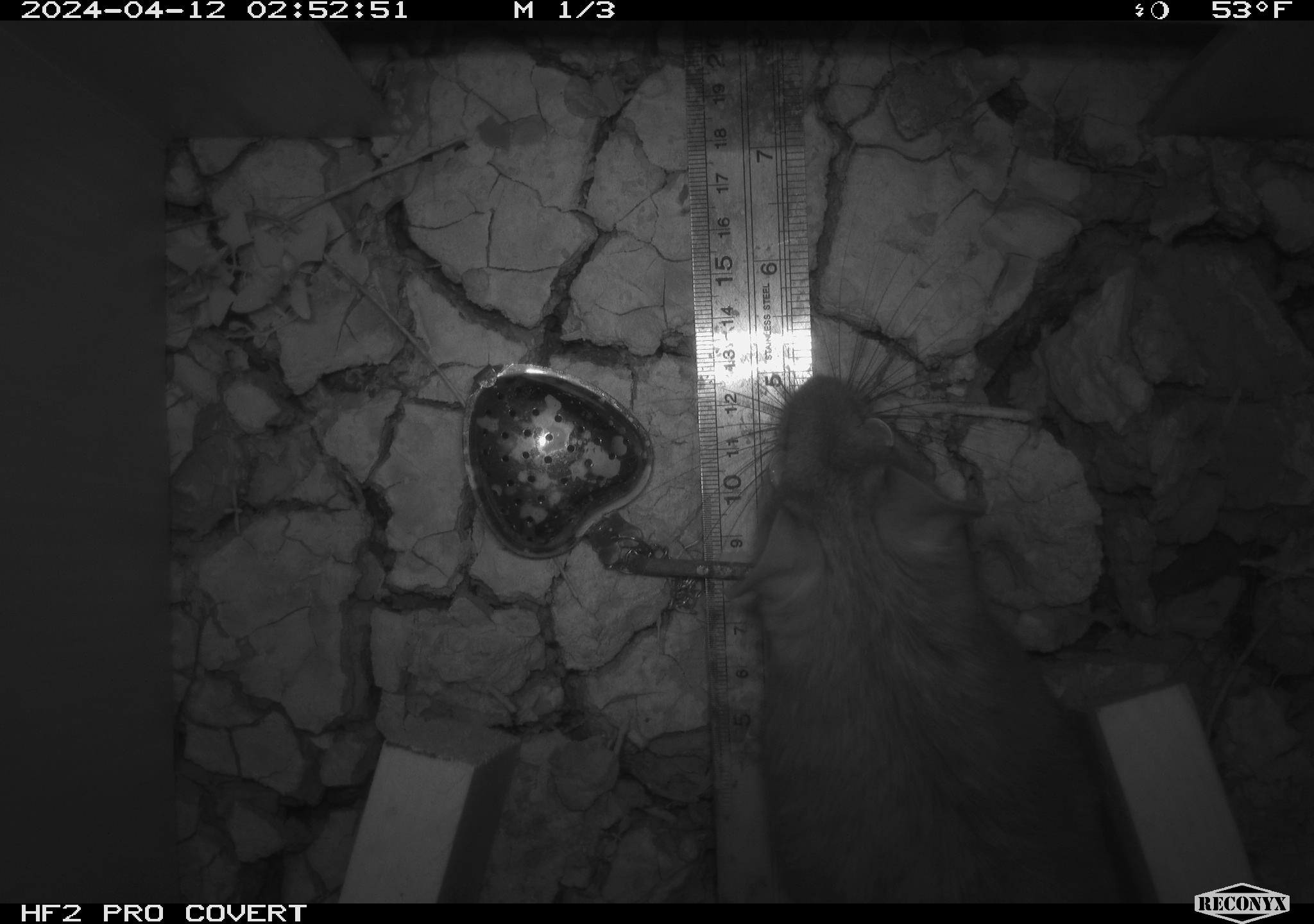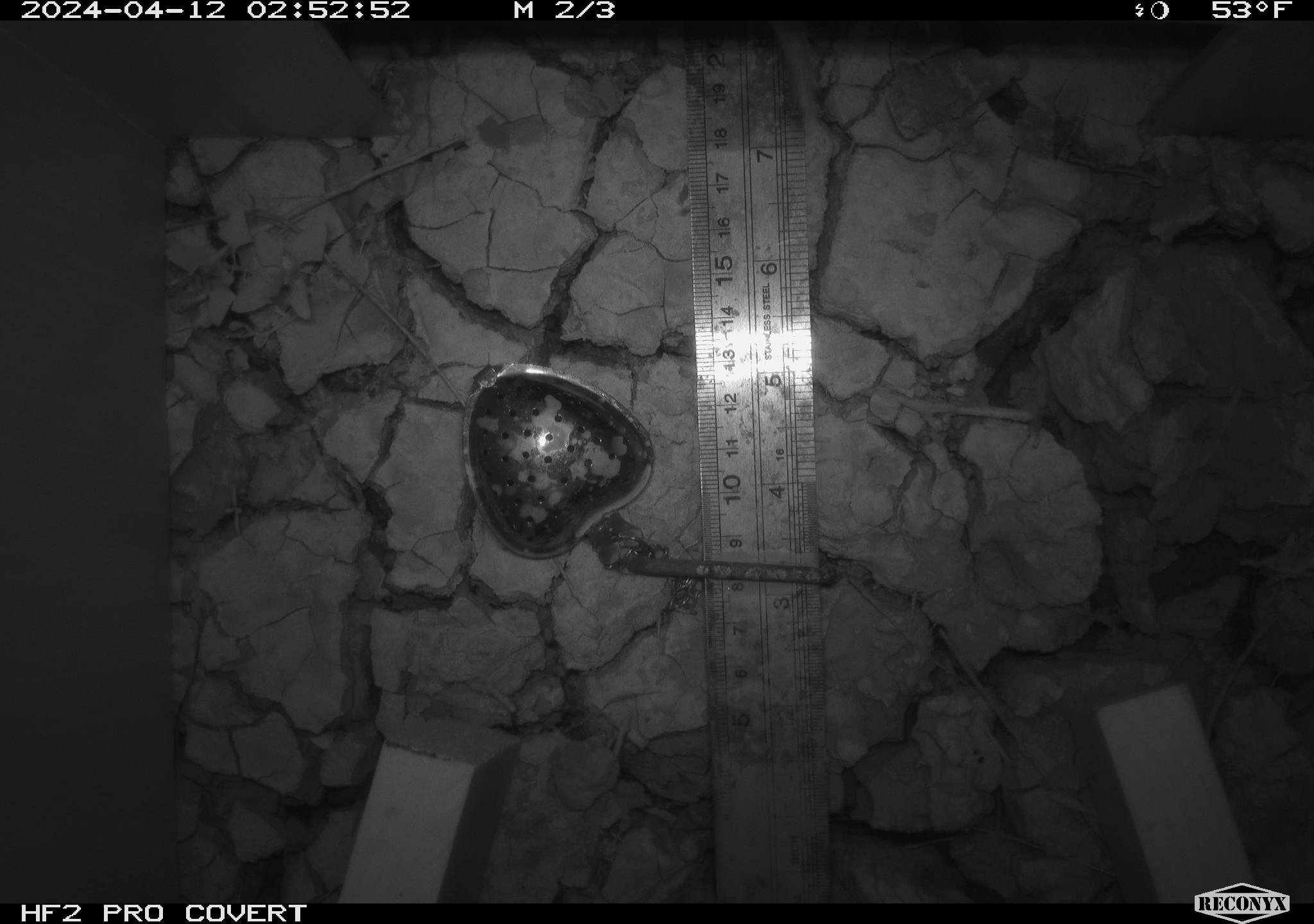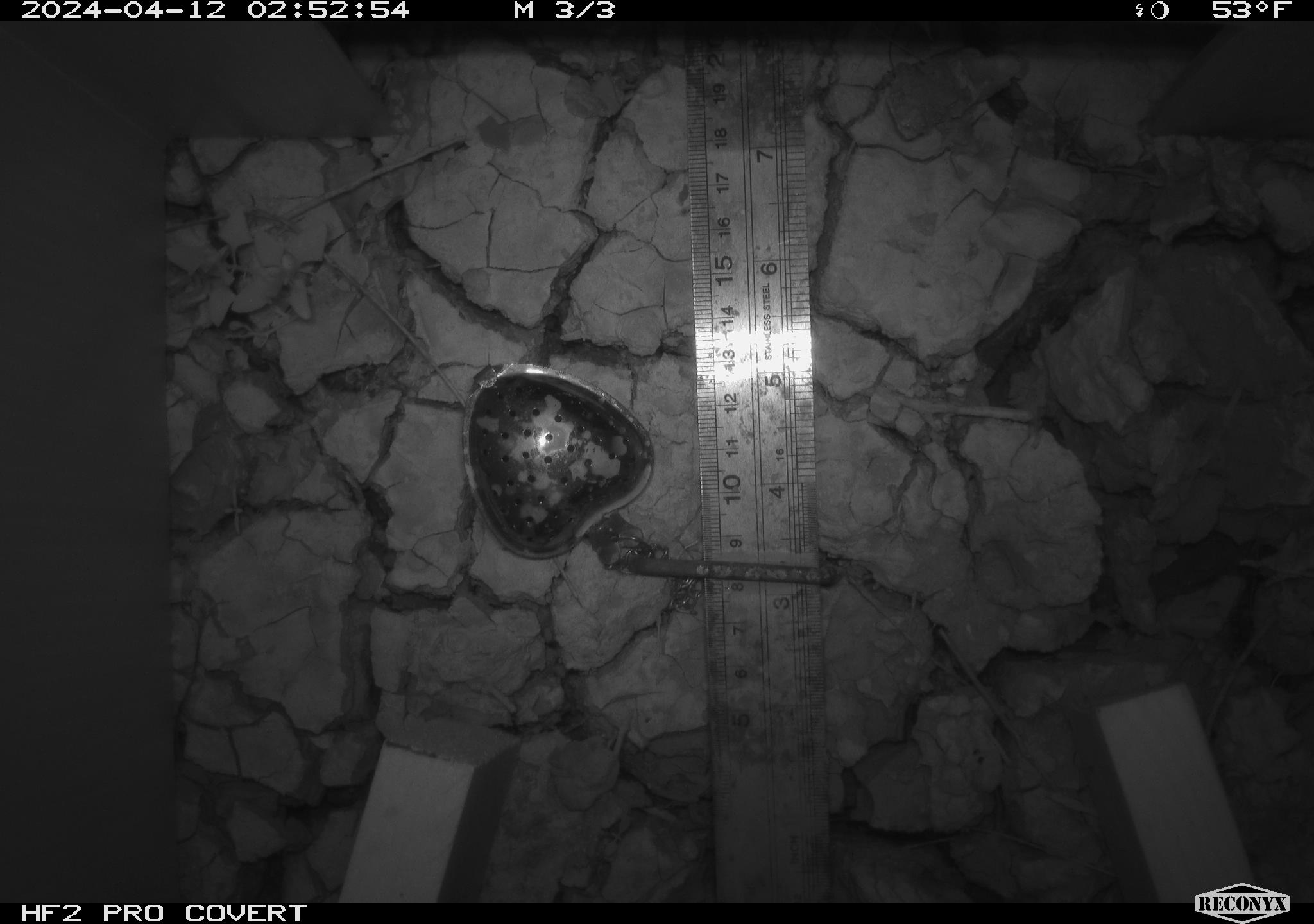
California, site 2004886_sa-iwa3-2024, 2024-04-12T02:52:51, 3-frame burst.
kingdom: Animalia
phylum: Chordata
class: Mammalia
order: Rodentia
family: Cricetidae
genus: Neotoma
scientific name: Neotoma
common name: pack rat or woodrat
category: neotoma species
Neotoma species (pack rat or woodrat) (Neotoma).